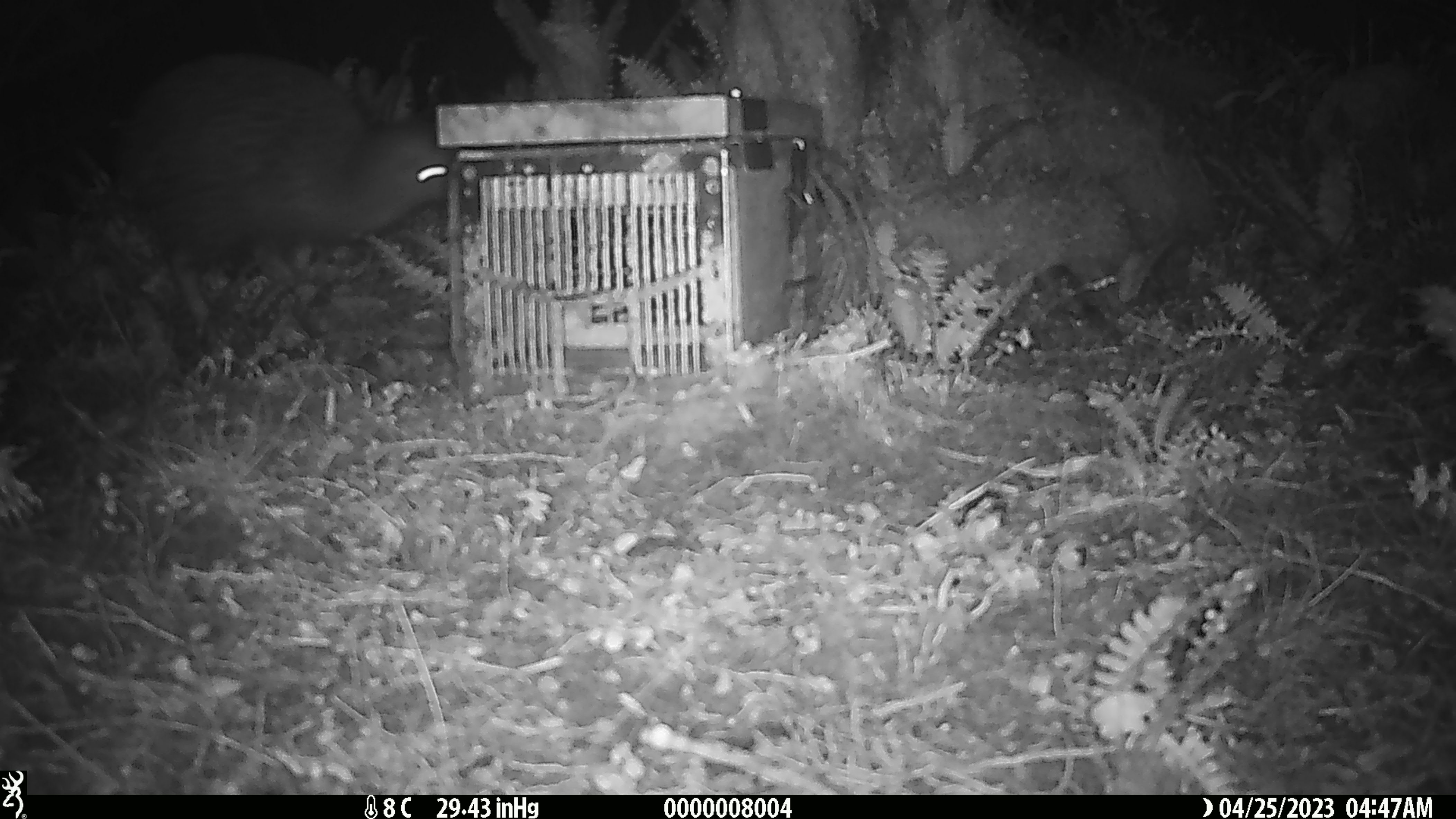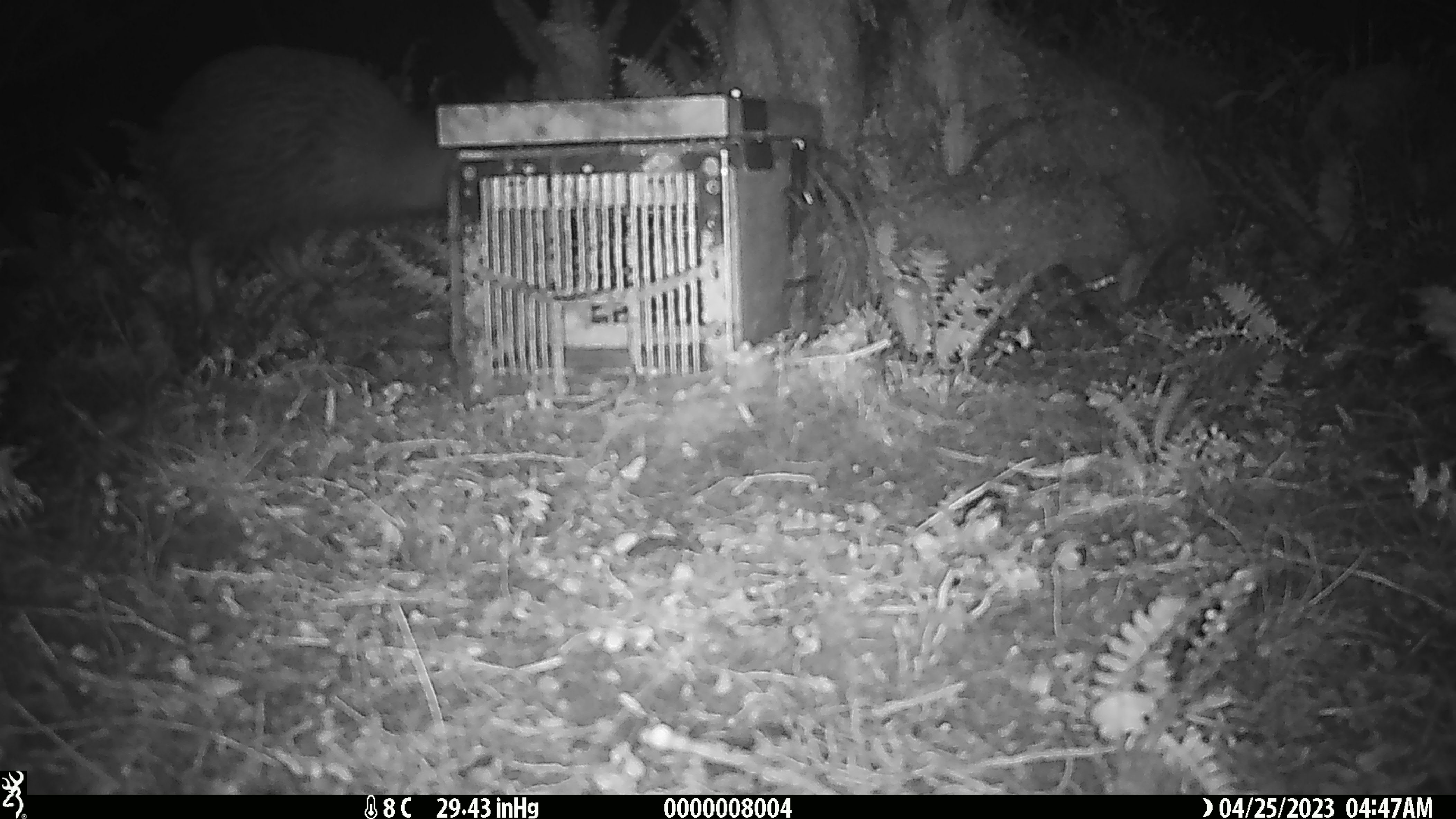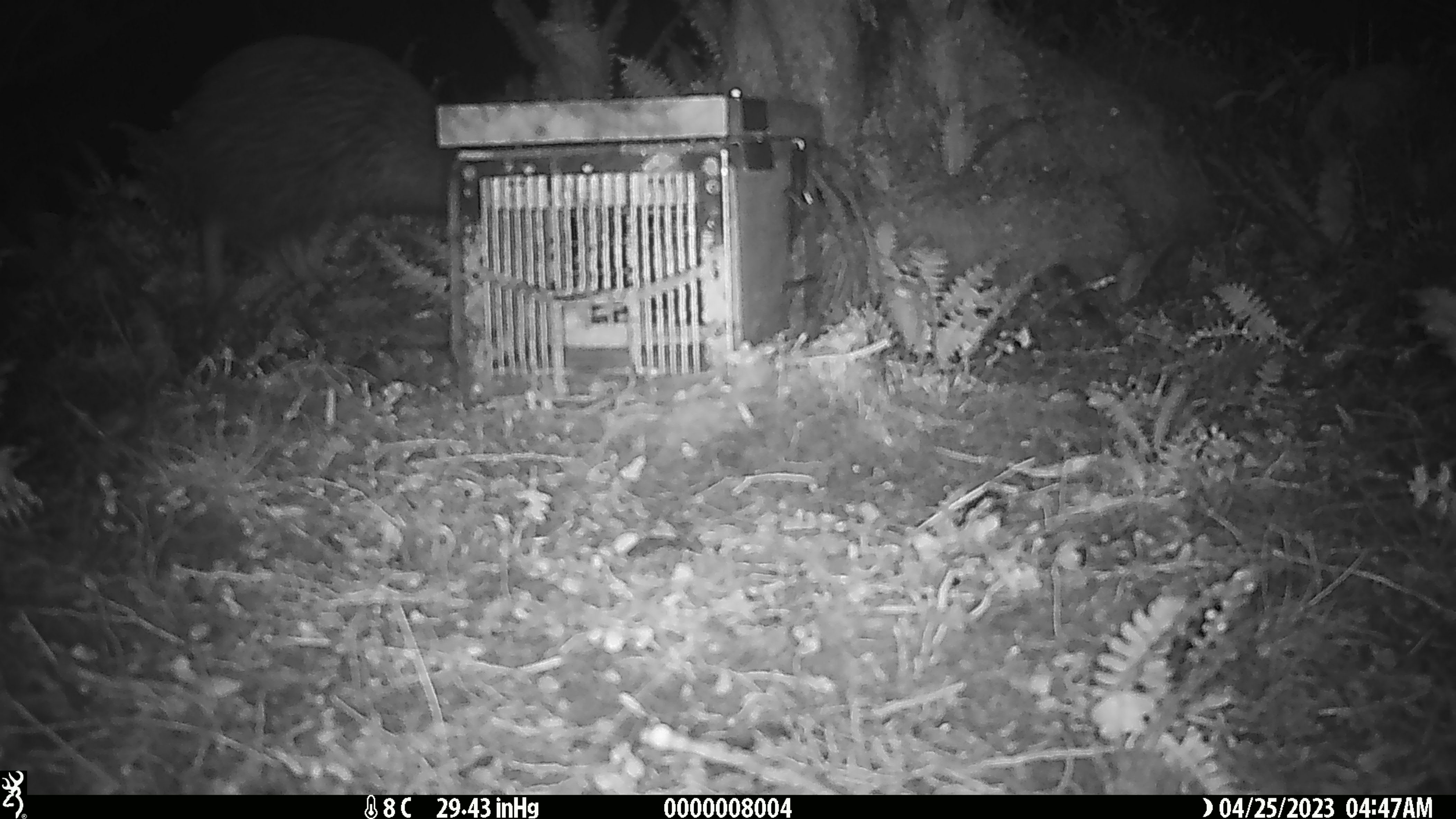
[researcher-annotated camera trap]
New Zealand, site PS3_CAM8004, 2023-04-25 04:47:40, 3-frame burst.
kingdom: Animalia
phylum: Chordata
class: Aves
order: Apterygiformes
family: Apterygidae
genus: Apteryx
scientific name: Apteryx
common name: kiwi